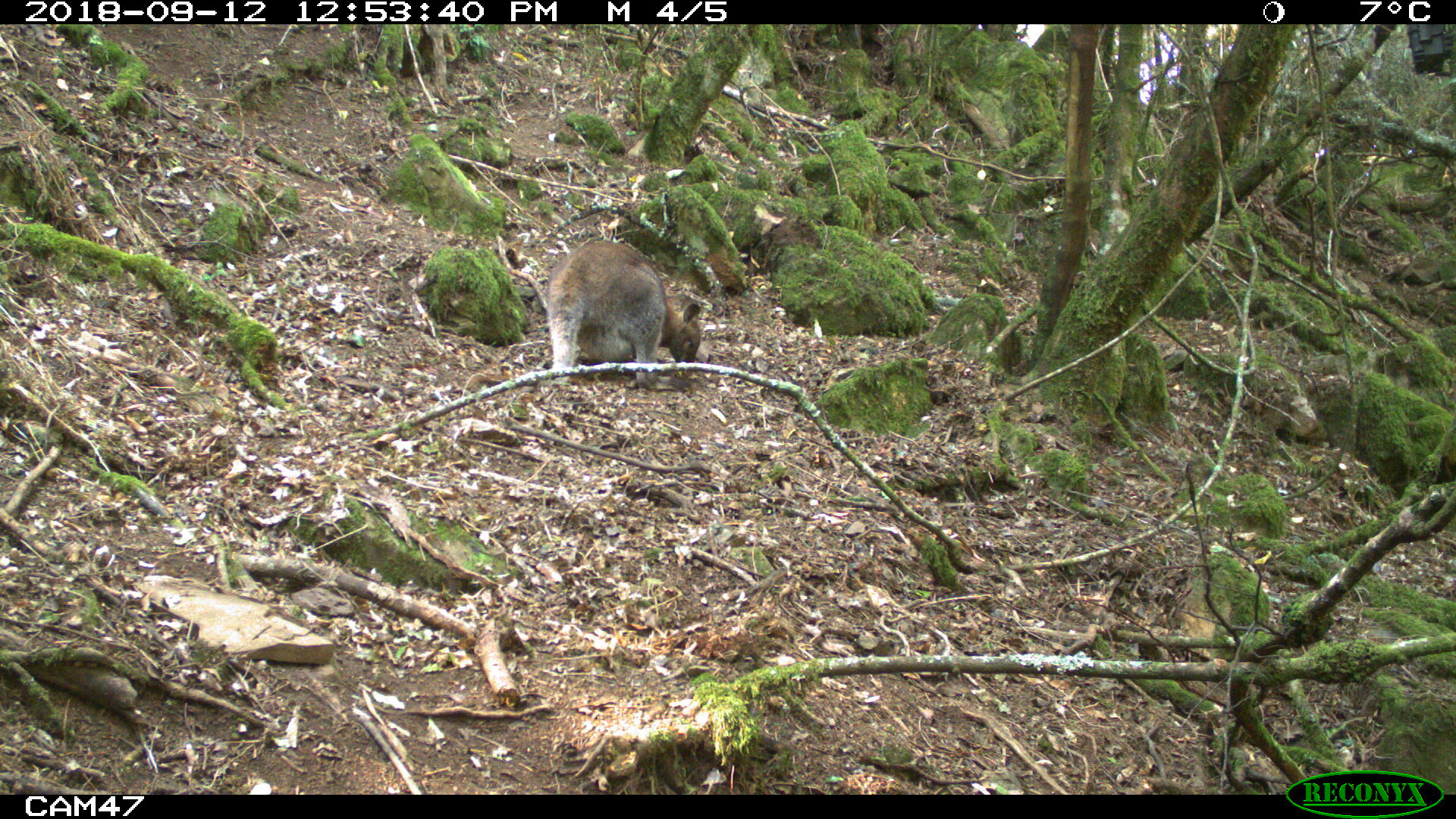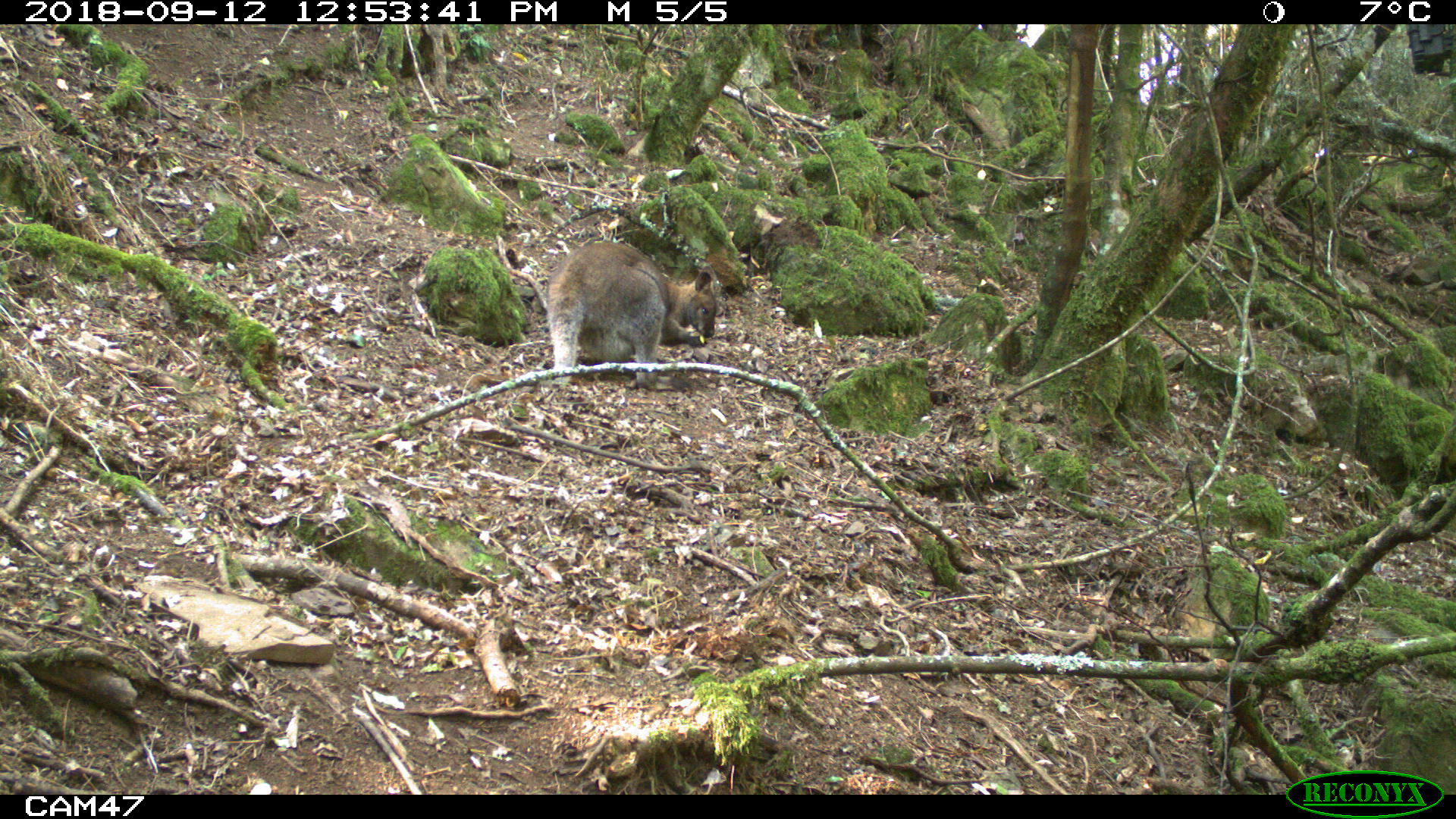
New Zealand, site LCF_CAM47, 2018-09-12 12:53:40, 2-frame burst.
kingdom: Animalia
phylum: Chordata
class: Mammalia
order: Diprotodontia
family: Macropodidae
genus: Notamacropus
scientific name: Notamacropus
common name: wallaby